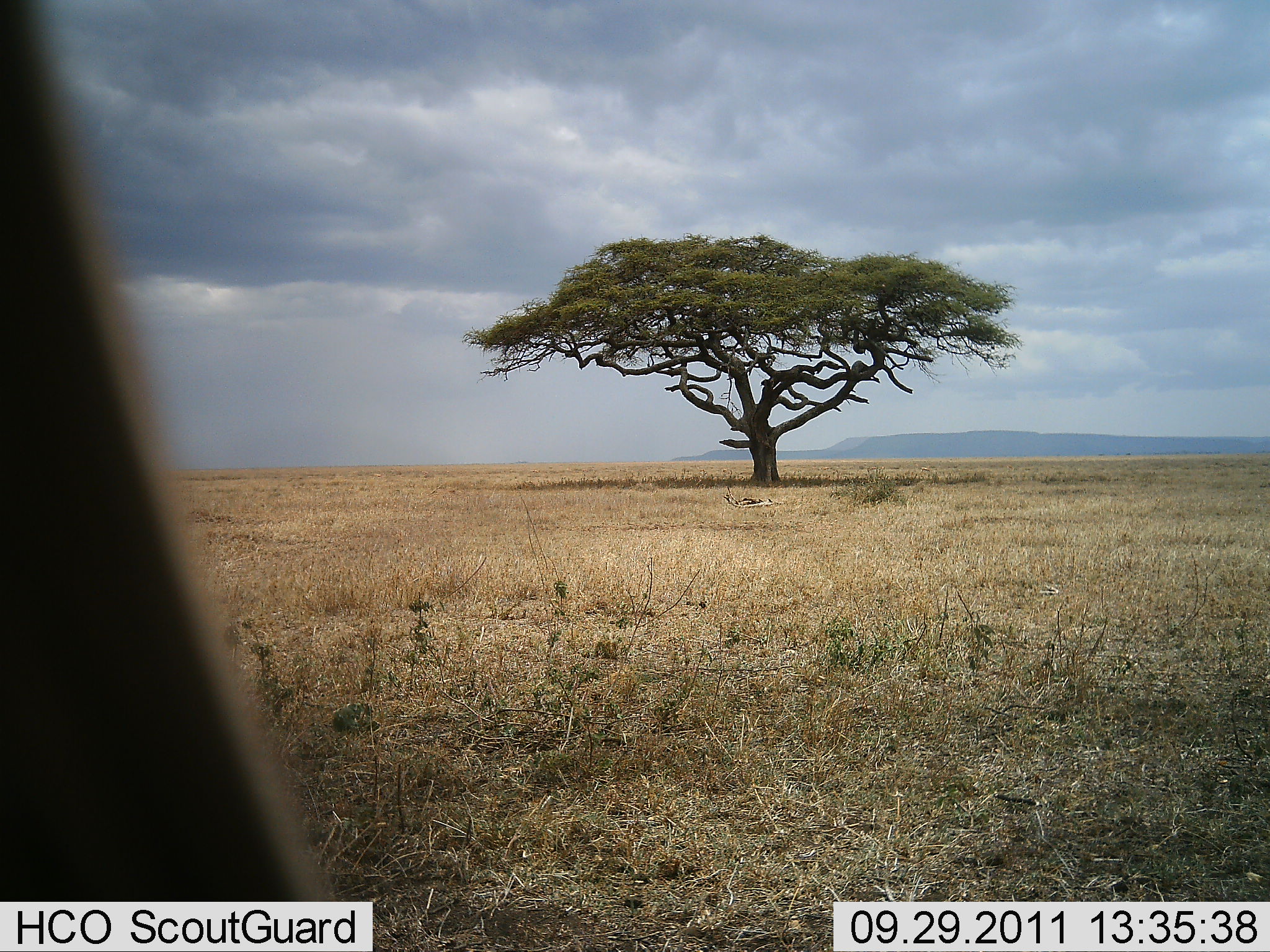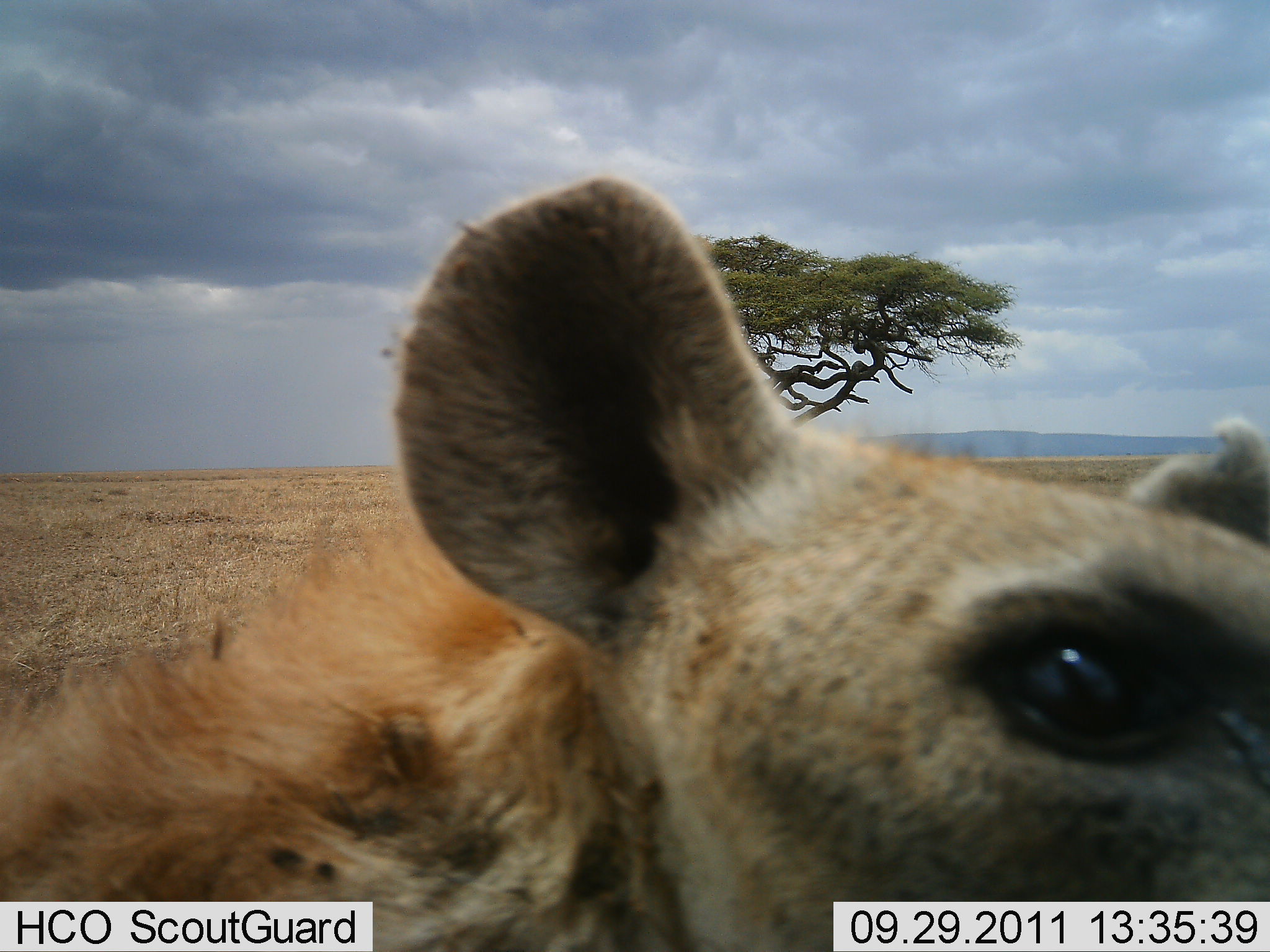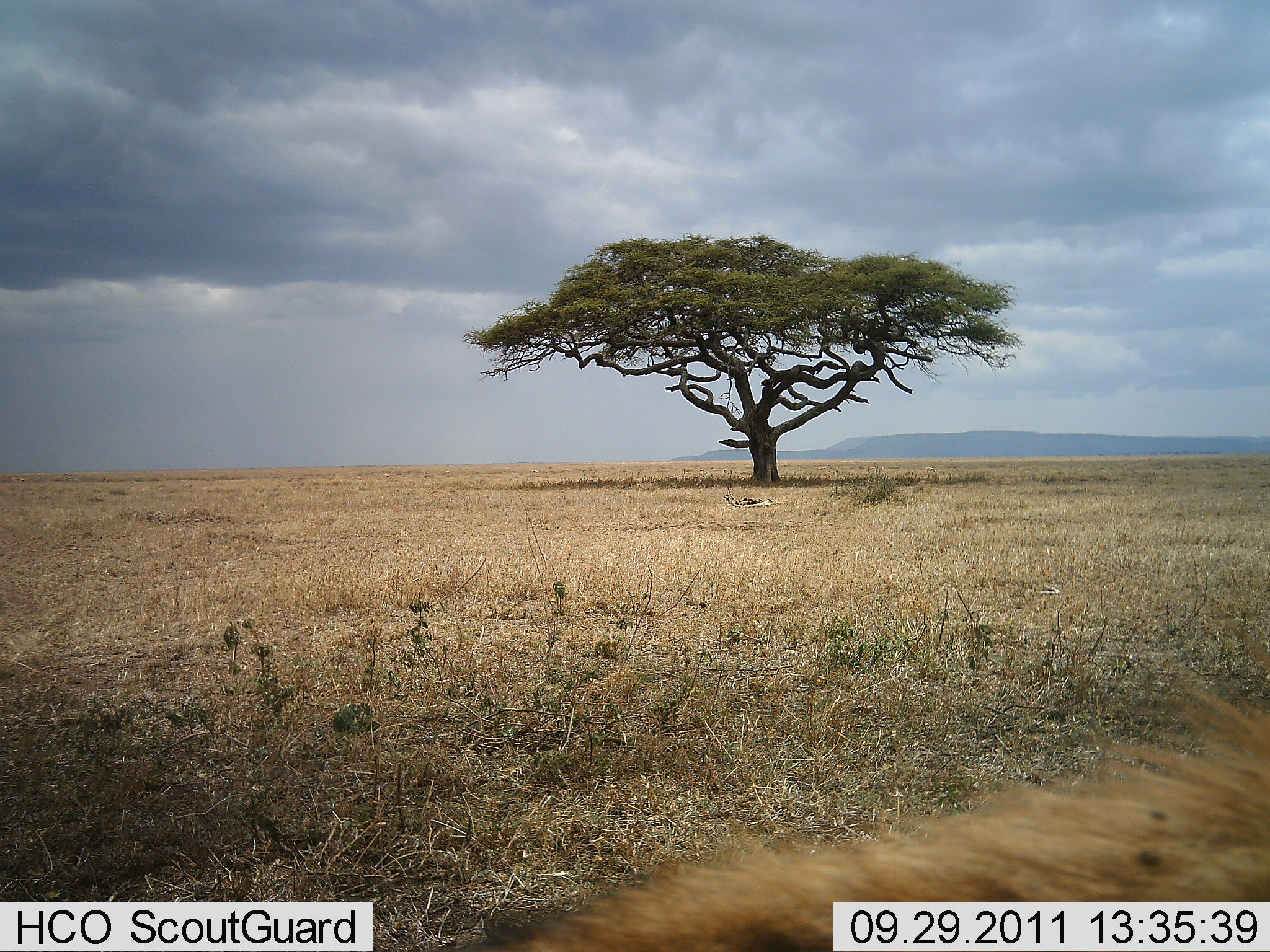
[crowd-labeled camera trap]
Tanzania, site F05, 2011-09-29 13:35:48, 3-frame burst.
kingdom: Animalia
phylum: Chordata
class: Mammalia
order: Carnivora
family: Hyaenidae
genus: Crocuta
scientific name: Crocuta crocuta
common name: spotted hyena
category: hyenaspotted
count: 1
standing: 21%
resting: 0%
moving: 64%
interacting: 14%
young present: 0%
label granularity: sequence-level